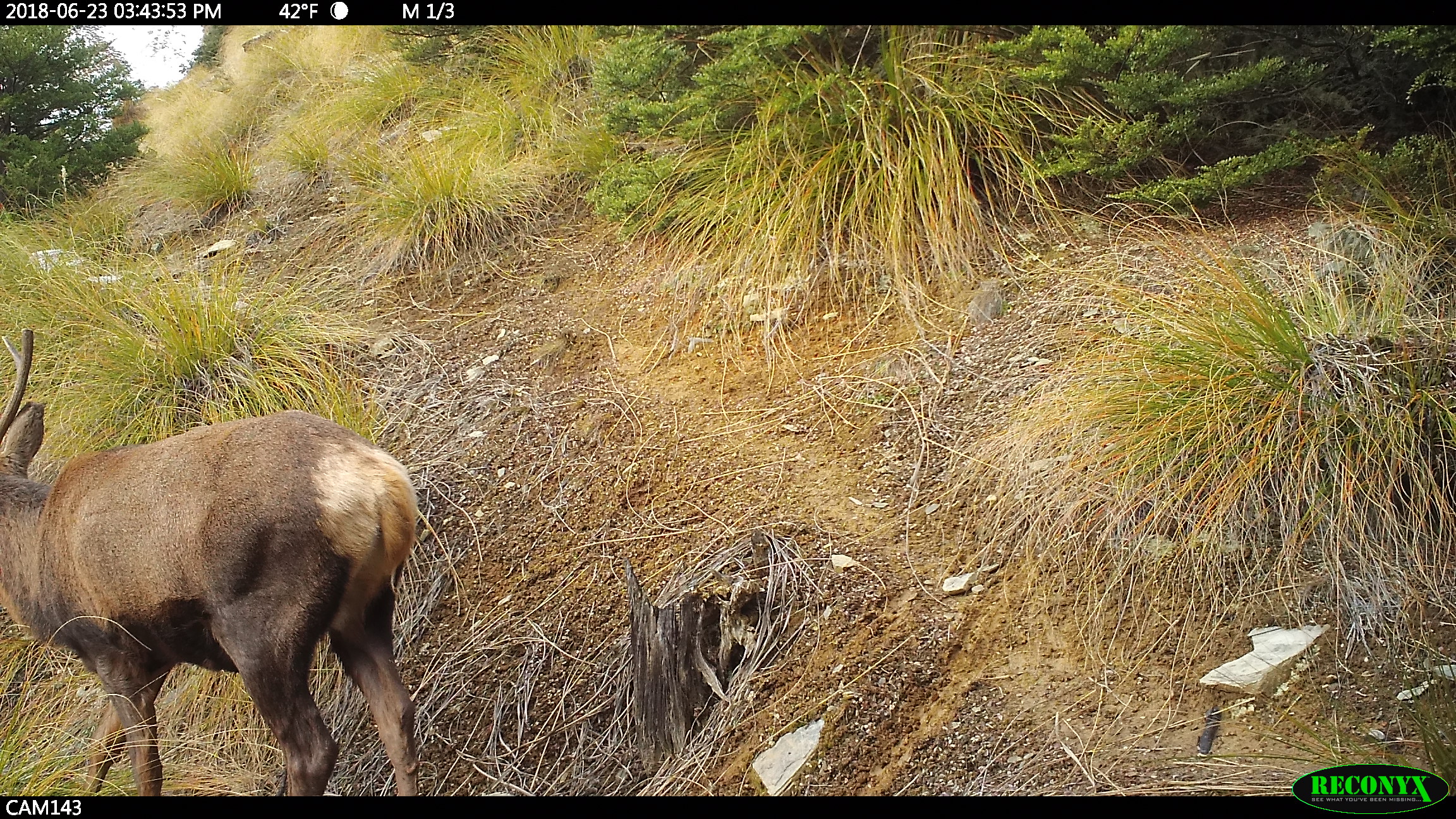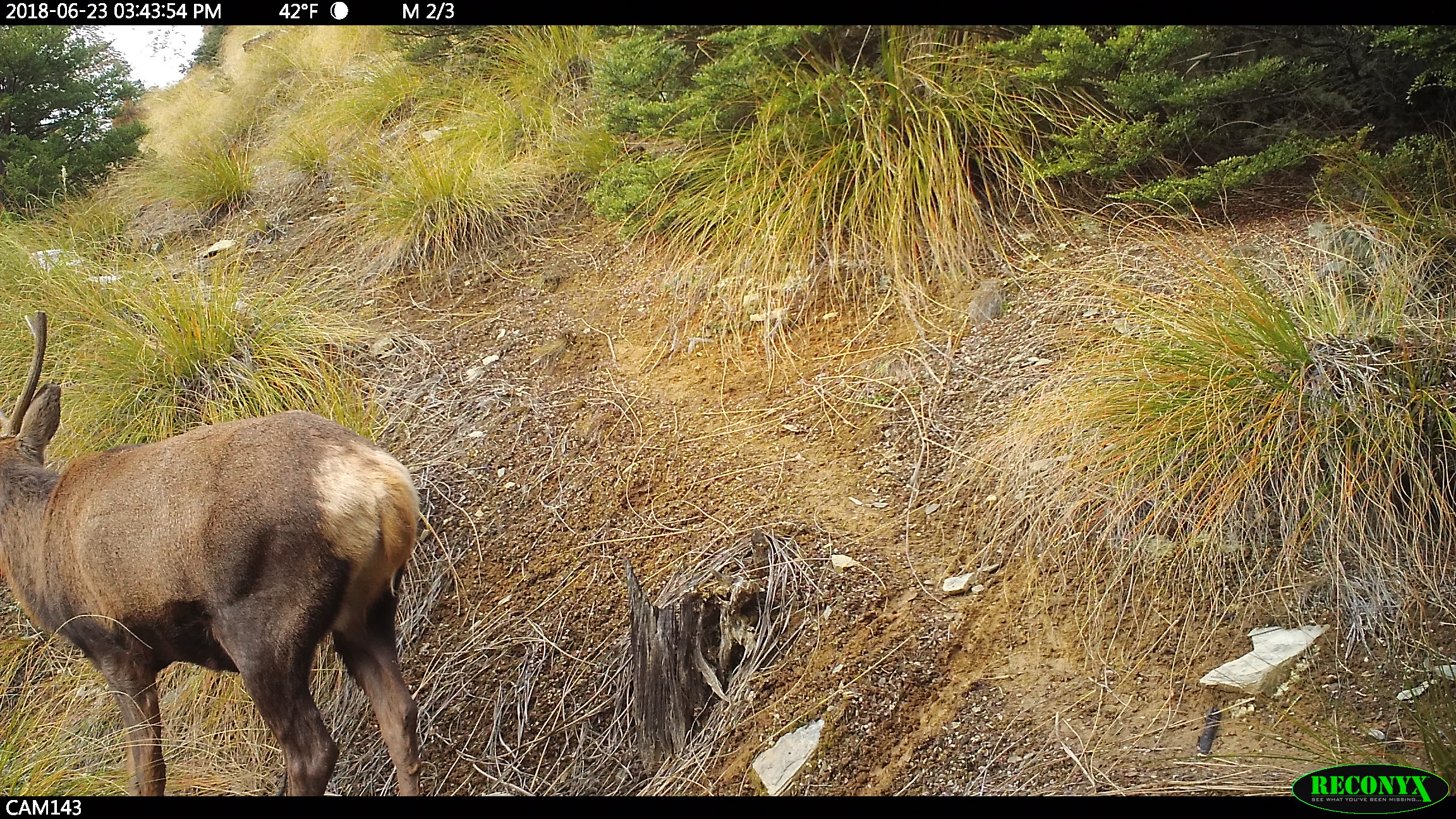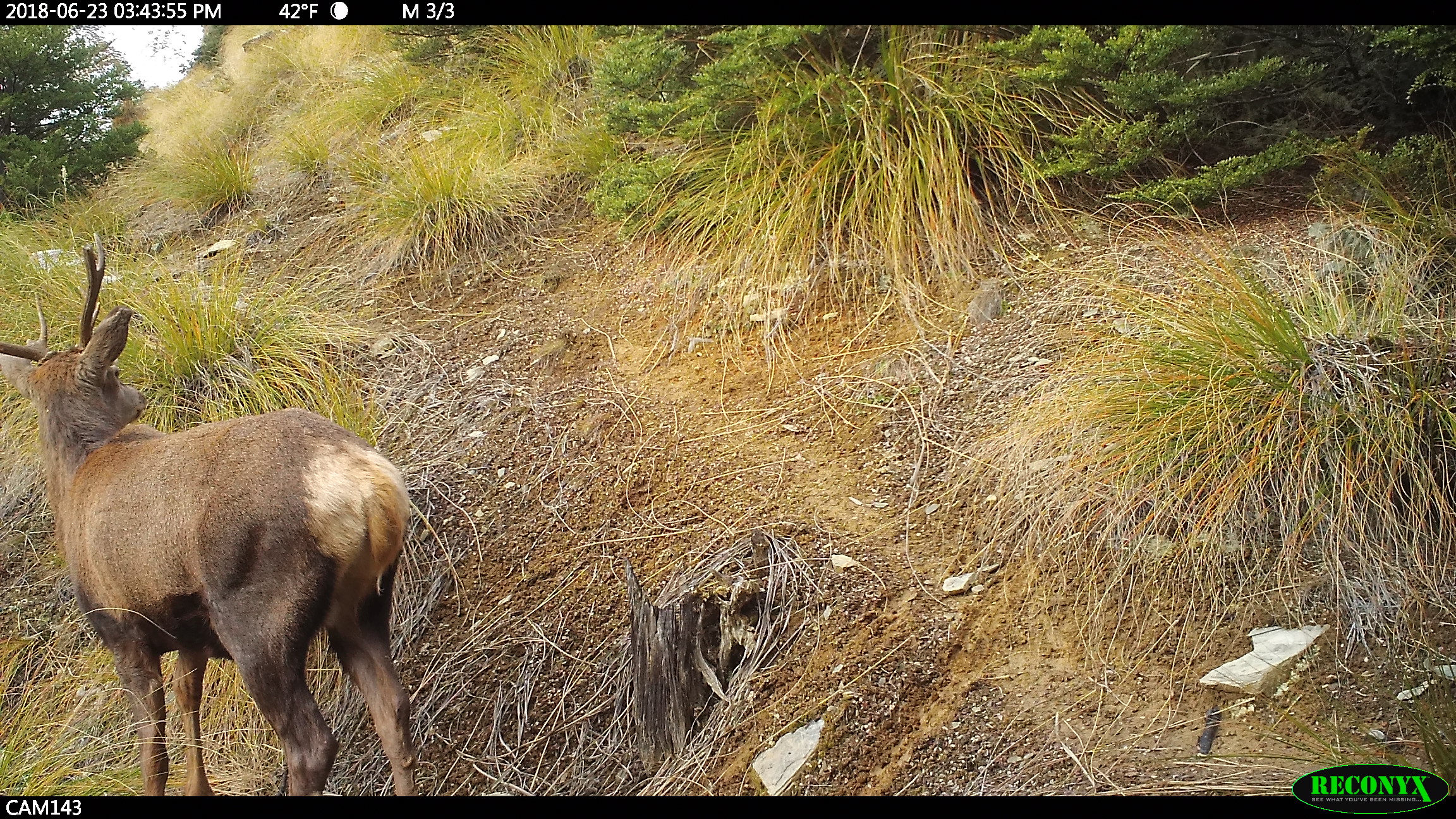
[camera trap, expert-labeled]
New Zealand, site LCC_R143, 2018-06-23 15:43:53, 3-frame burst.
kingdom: Animalia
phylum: Chordata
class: Mammalia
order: Artiodactyla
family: Cervidae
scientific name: Cervidae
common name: deer